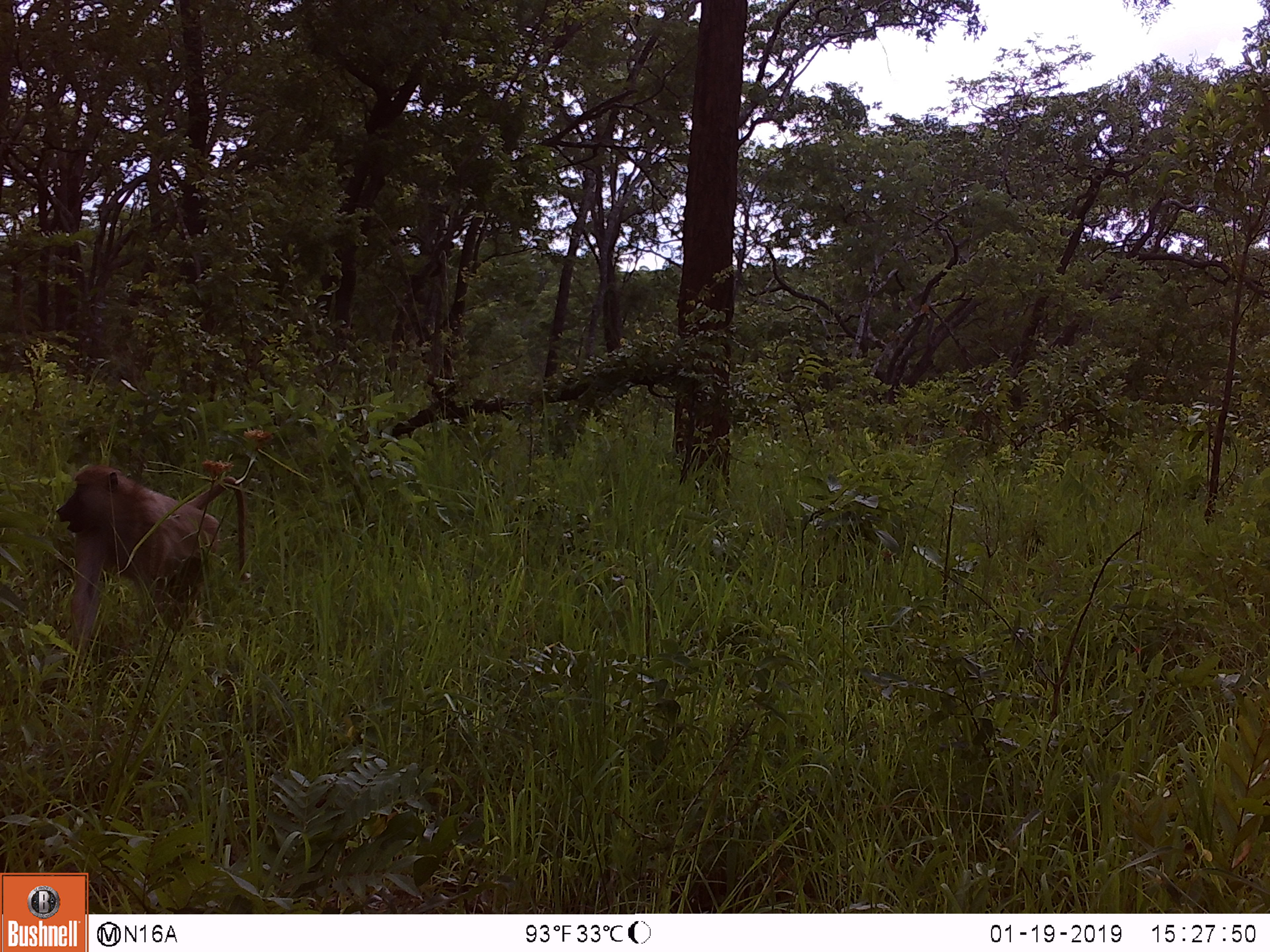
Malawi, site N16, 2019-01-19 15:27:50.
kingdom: Animalia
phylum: Chordata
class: Mammalia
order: Primates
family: Cercopithecidae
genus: Papio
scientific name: Papio cynocephalus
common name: yellow baboon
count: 1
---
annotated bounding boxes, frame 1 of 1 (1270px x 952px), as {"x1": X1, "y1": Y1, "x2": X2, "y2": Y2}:
yellow baboon: {"x1": 33, "y1": 449, "x2": 255, "y2": 670}